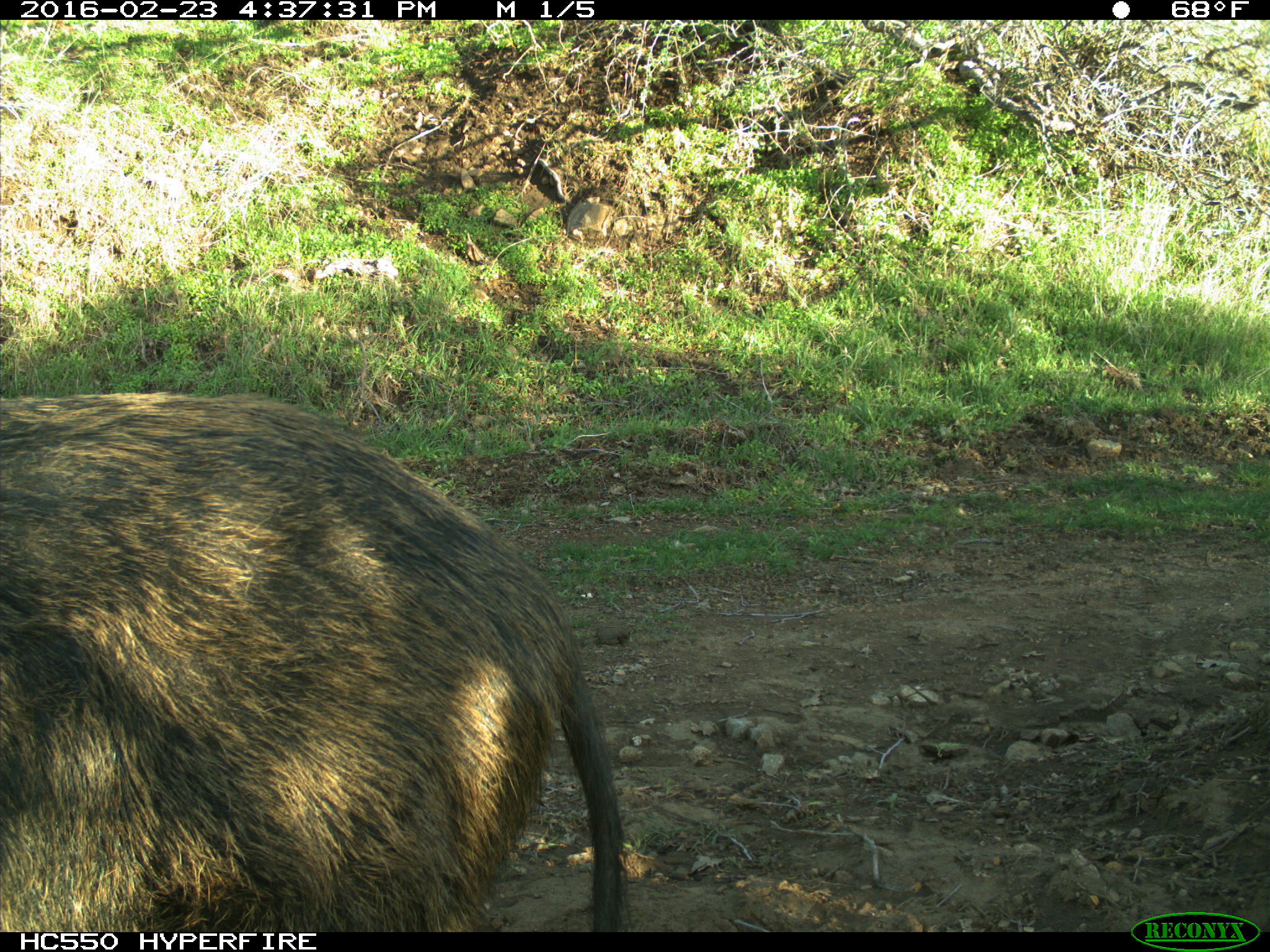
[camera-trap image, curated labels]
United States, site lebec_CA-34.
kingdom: Animalia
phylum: Chordata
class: Mammalia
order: Artiodactyla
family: Suidae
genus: Sus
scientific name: Sus scrofa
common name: wild boar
Sus scrofa (wild boar).